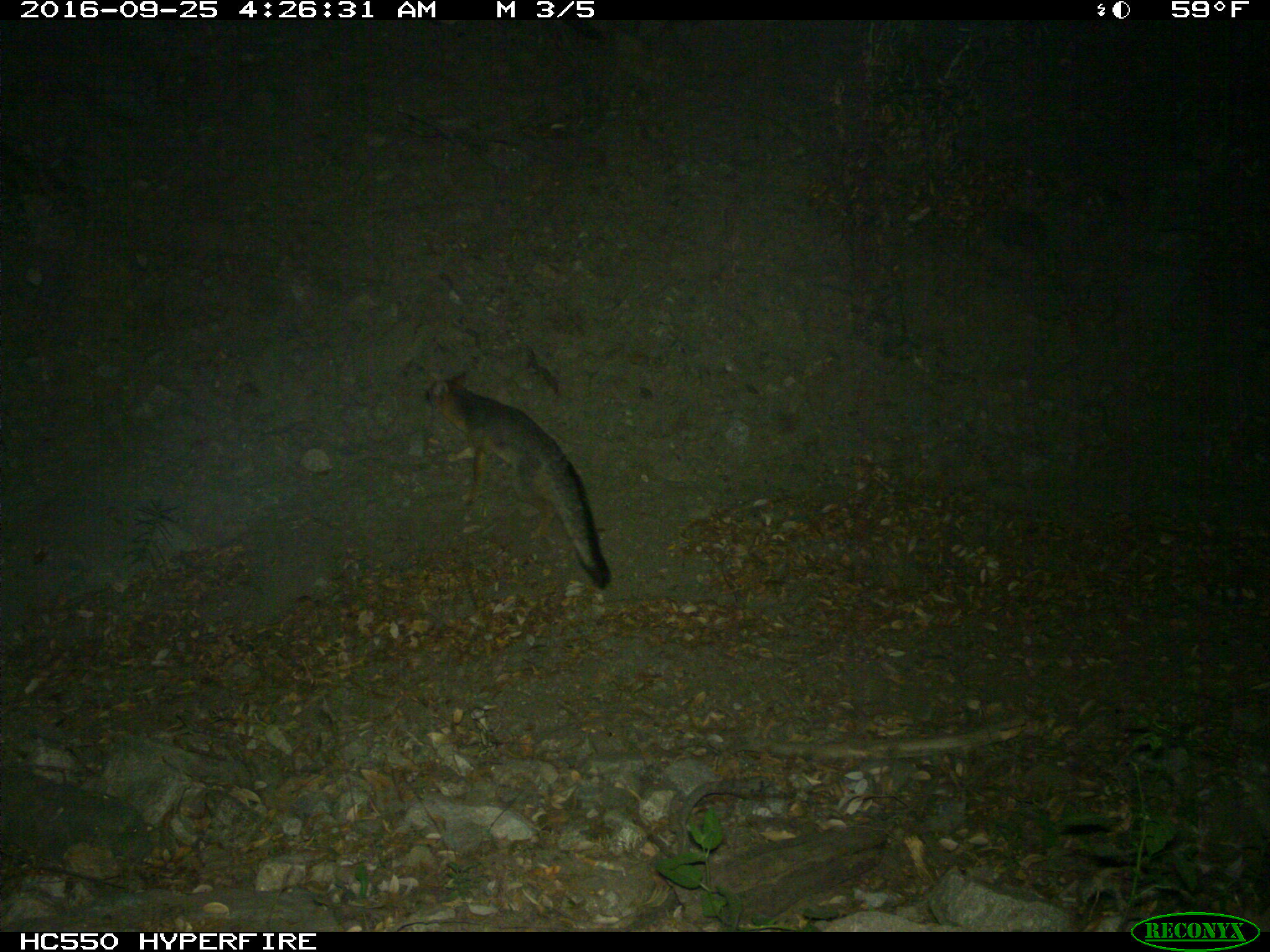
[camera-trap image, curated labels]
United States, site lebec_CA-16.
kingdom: Animalia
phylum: Chordata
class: Mammalia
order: Carnivora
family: Canidae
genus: Urocyon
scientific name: Urocyon cinereoargenteus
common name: gray fox